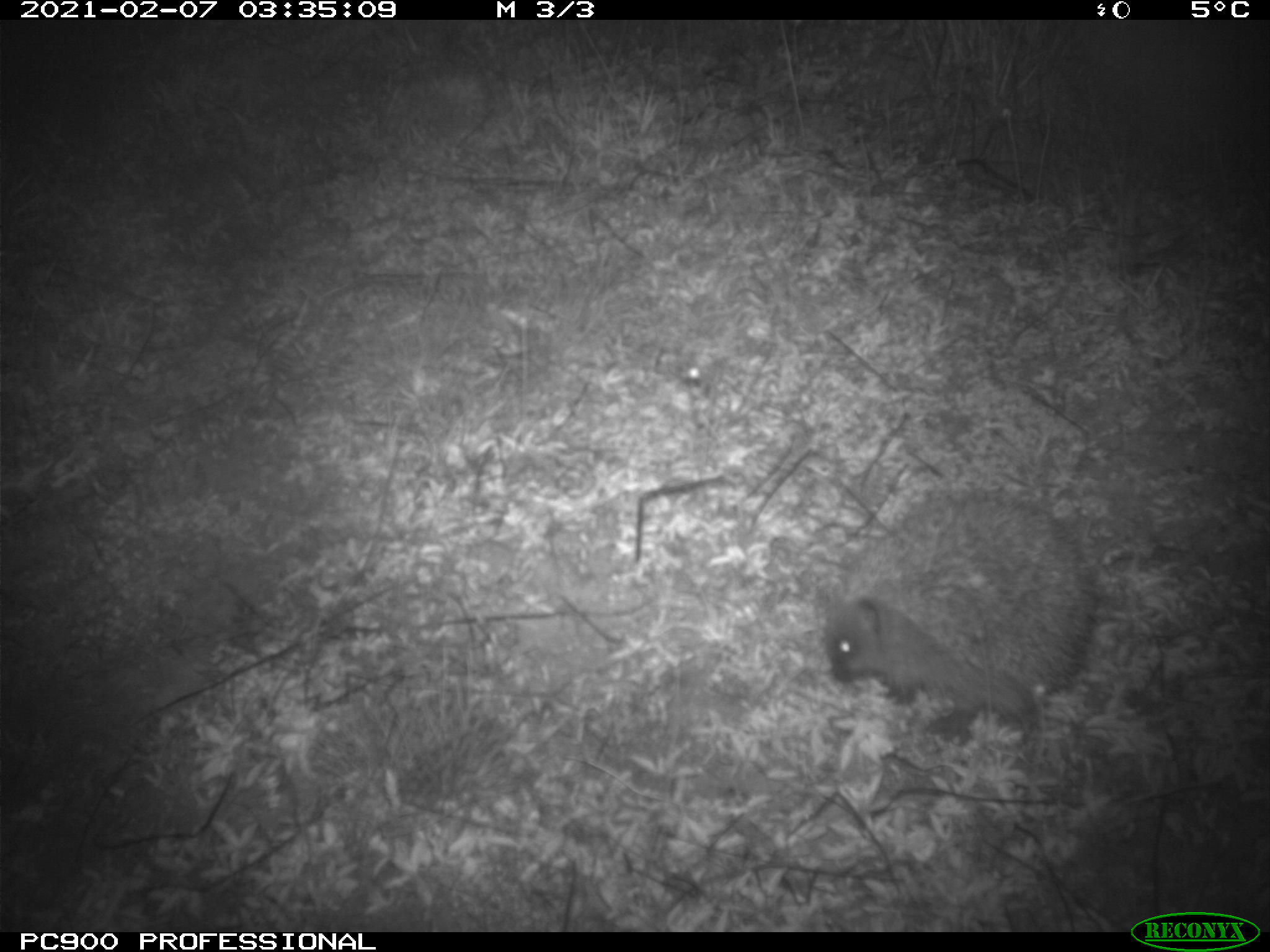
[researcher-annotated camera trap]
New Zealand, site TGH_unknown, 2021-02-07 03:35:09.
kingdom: Animalia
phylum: Chordata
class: Mammalia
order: Eulipotyphla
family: Erinaceidae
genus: Erinaceus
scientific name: Erinaceus europaeus europaeus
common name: european hedgehog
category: hedgehog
Hedgehog (european hedgehog) (Erinaceus europaeus europaeus).